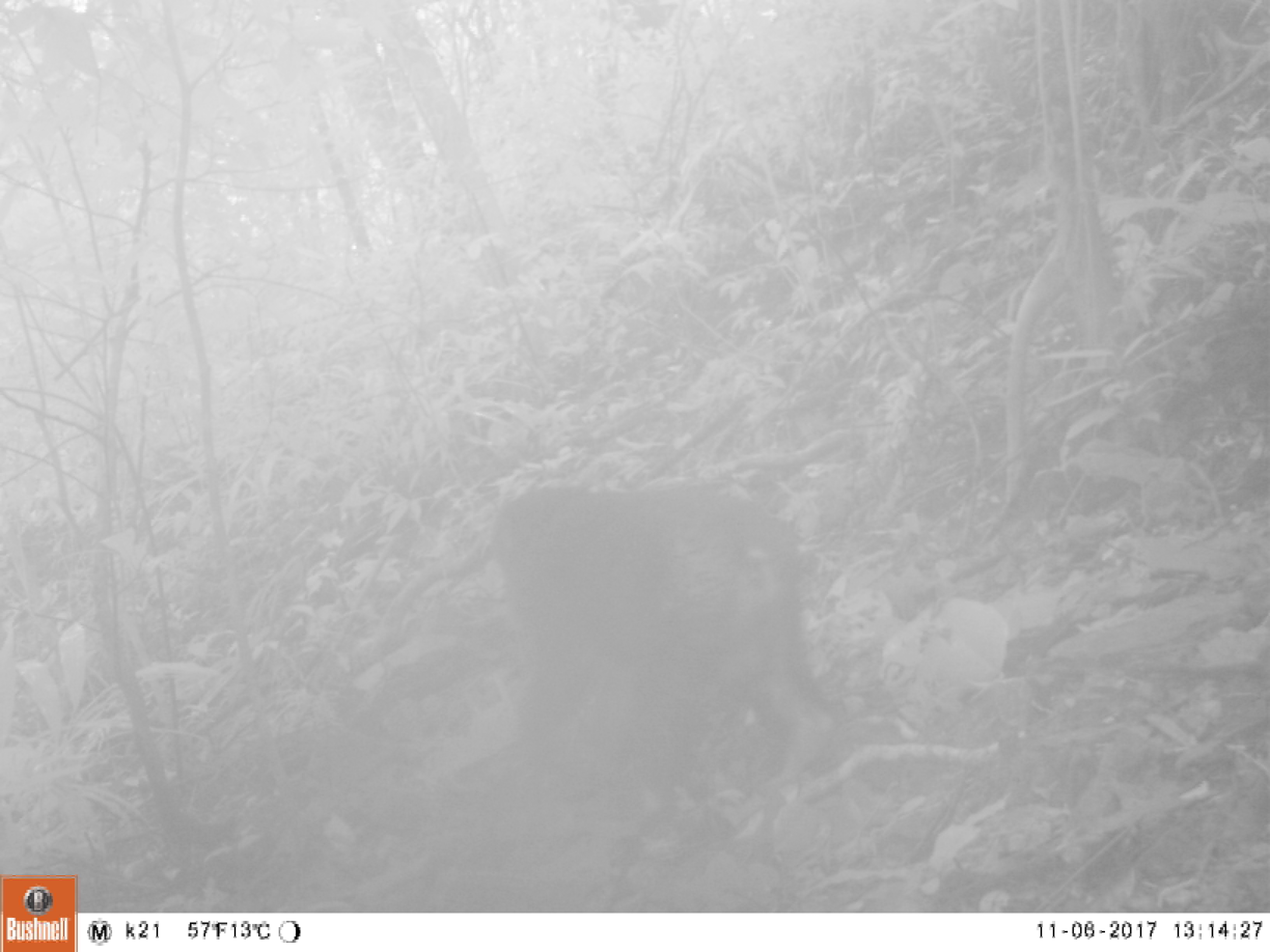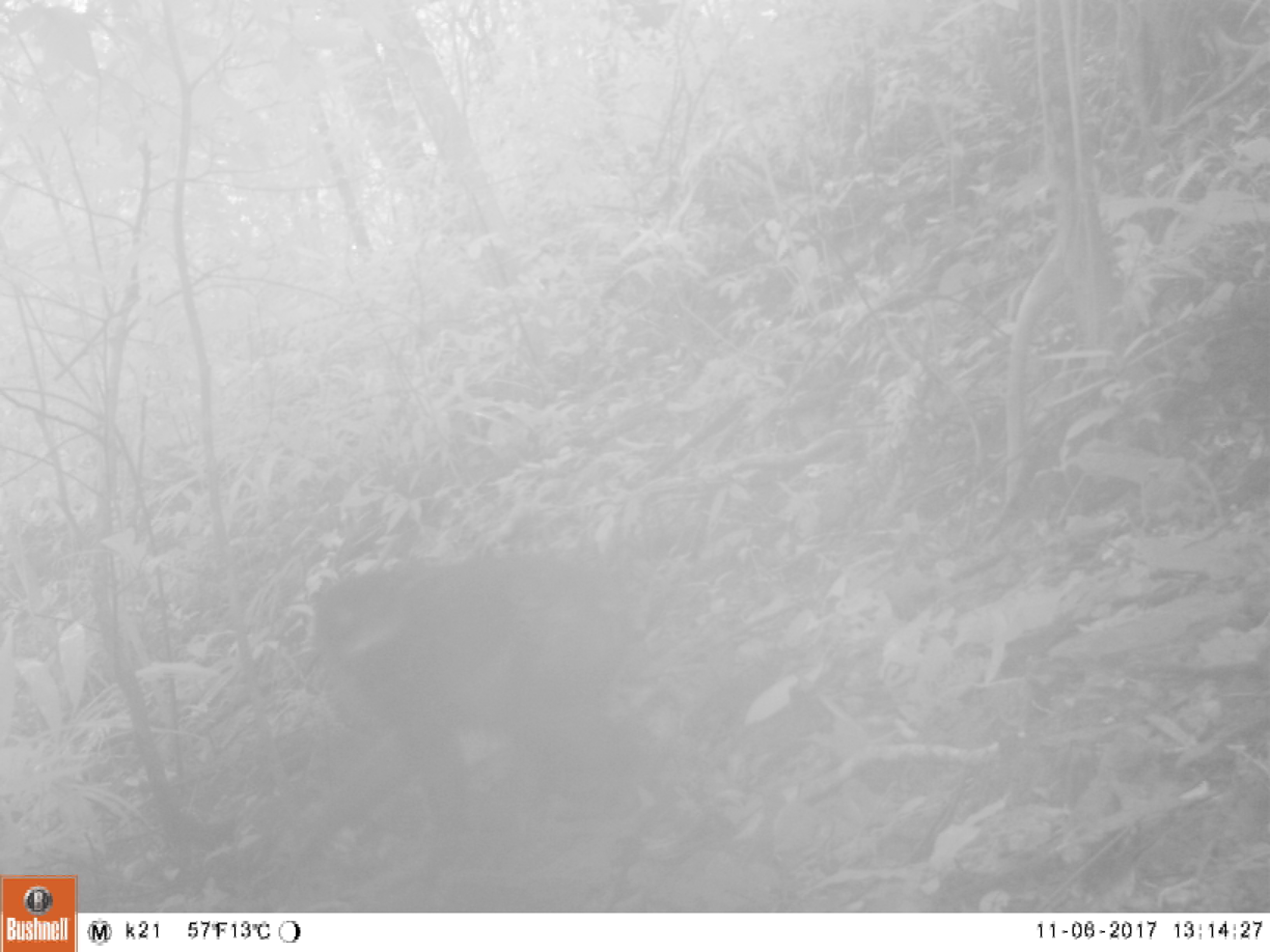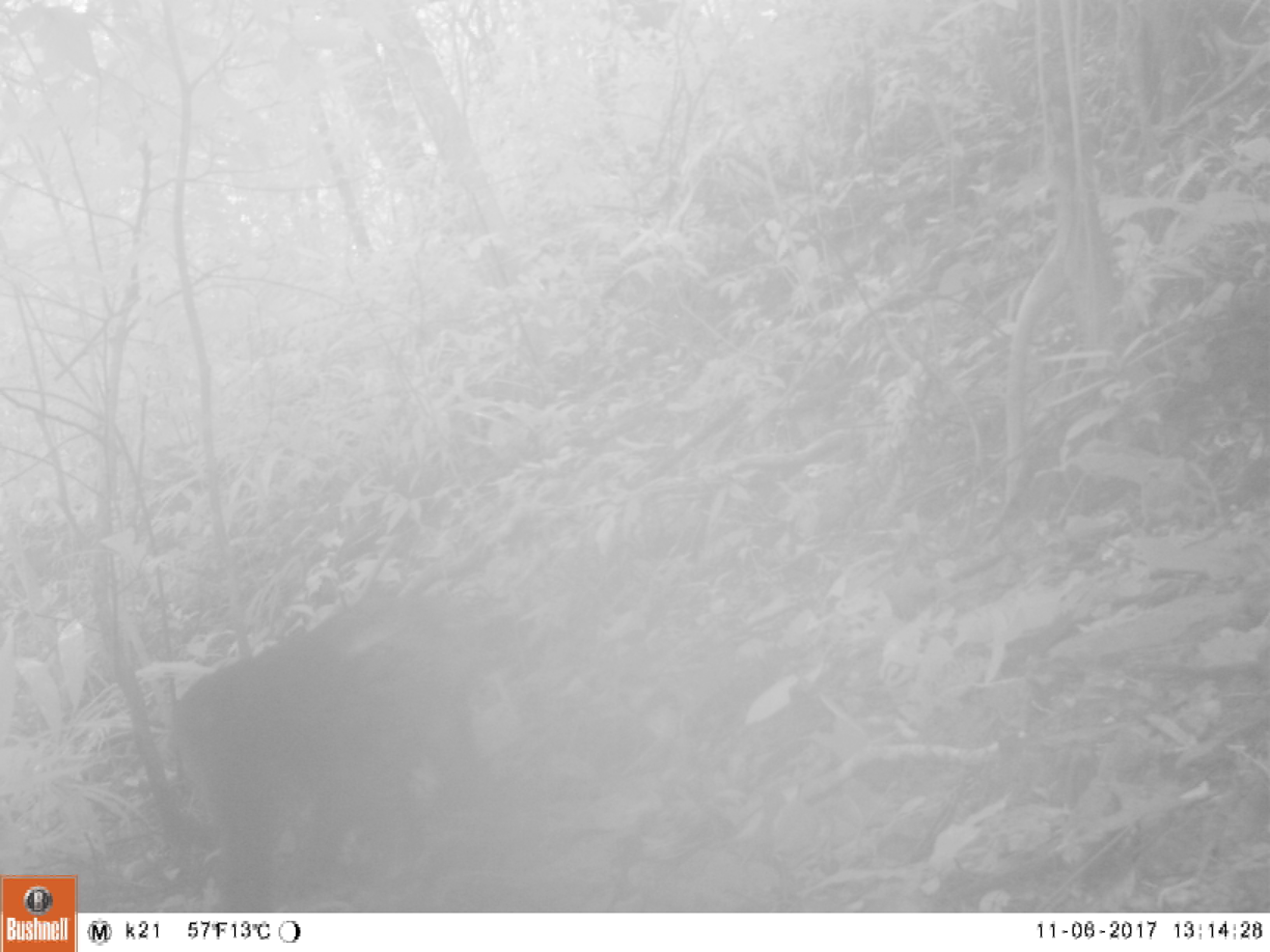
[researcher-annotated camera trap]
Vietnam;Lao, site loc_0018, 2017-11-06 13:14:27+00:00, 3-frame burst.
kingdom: Animalia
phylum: Chordata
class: Mammalia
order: Primates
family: Cercopithecidae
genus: Macaca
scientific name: Macaca arctoides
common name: stump-tailed macaque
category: stump tailed macaque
Stump tailed macaque (stump-tailed macaque) (Macaca arctoides). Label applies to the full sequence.